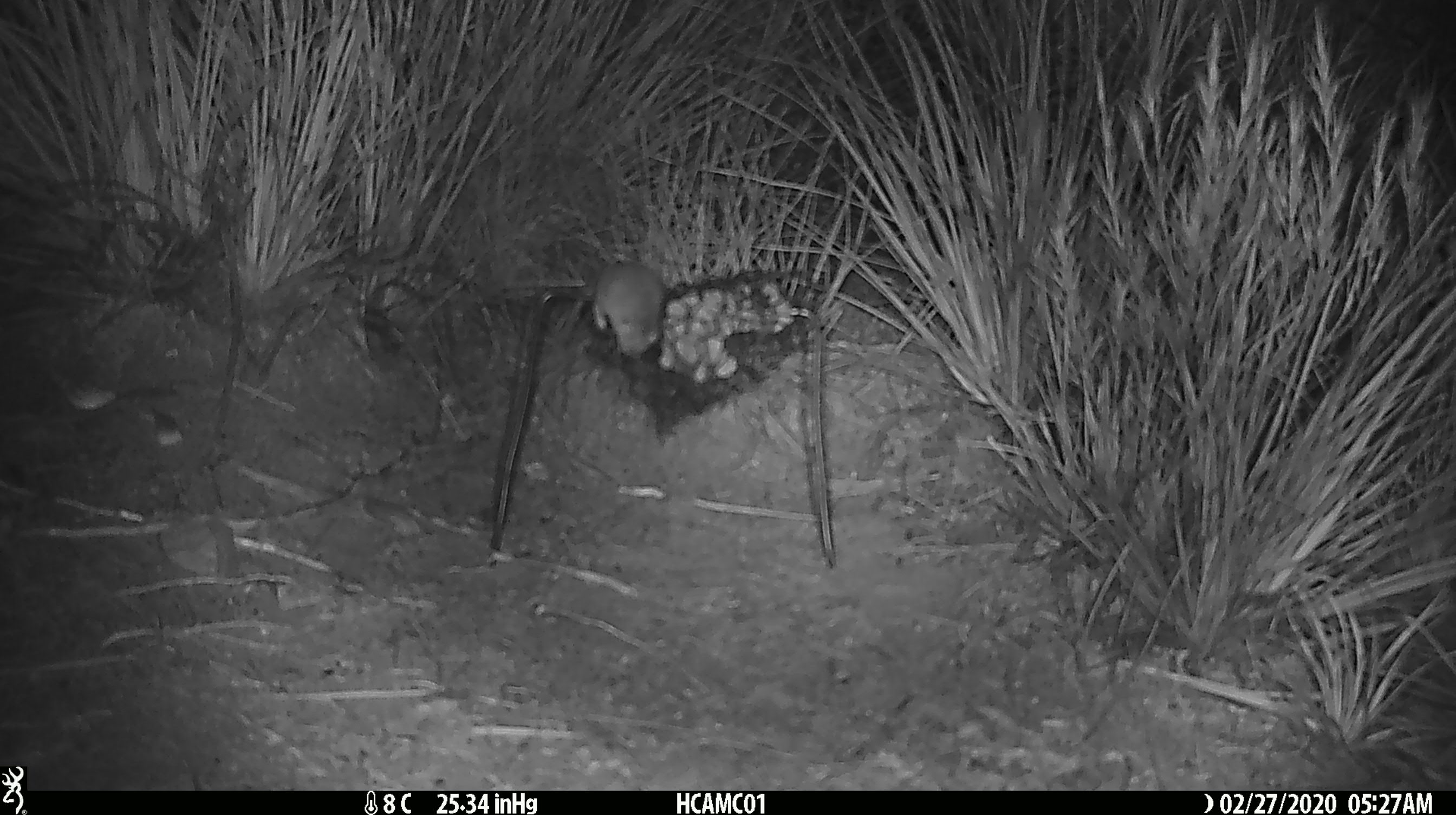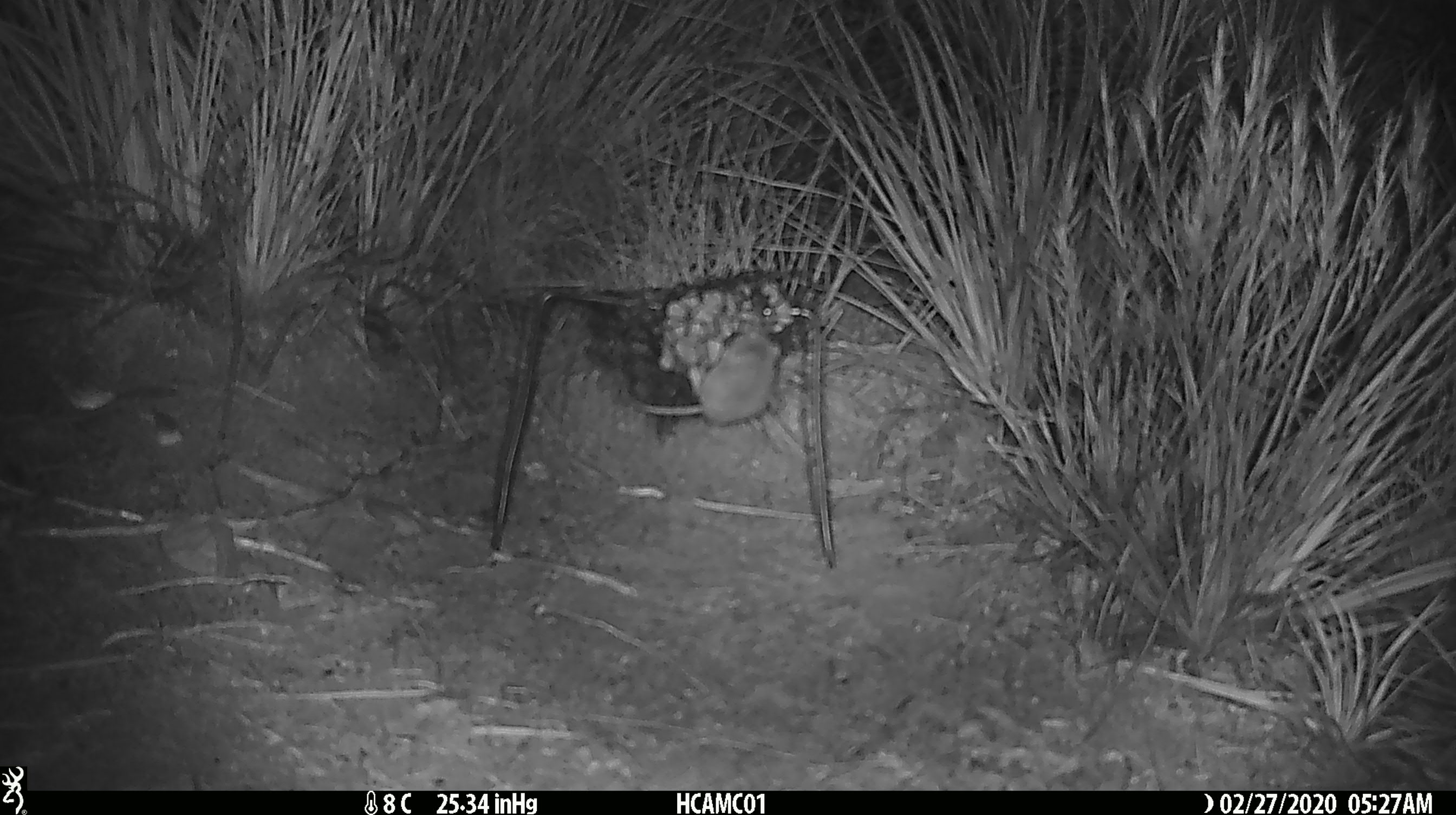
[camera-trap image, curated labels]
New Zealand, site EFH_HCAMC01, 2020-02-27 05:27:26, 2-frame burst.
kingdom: Animalia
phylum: Chordata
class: Mammalia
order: Rodentia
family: Muridae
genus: Mus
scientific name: Mus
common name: mouse